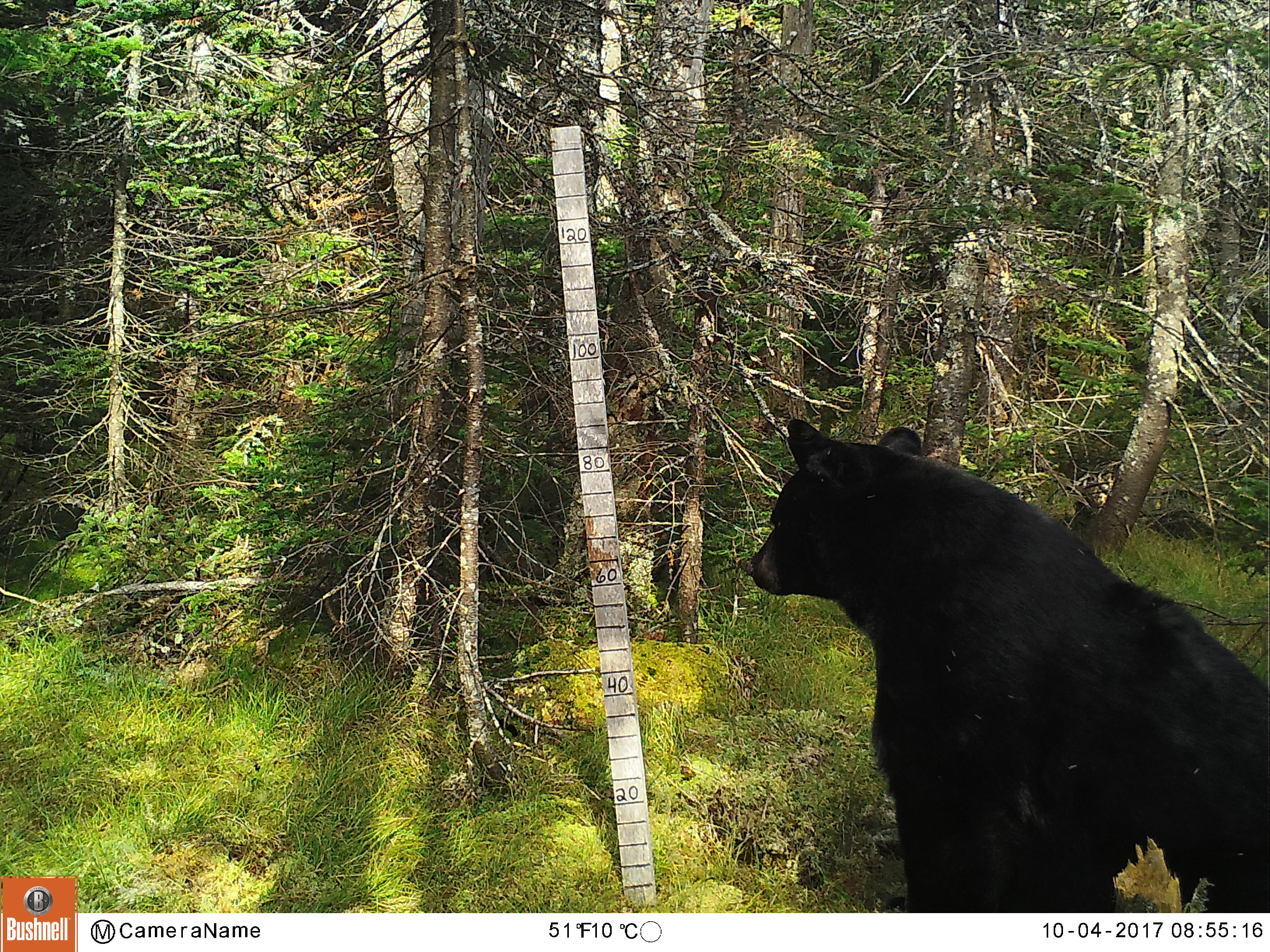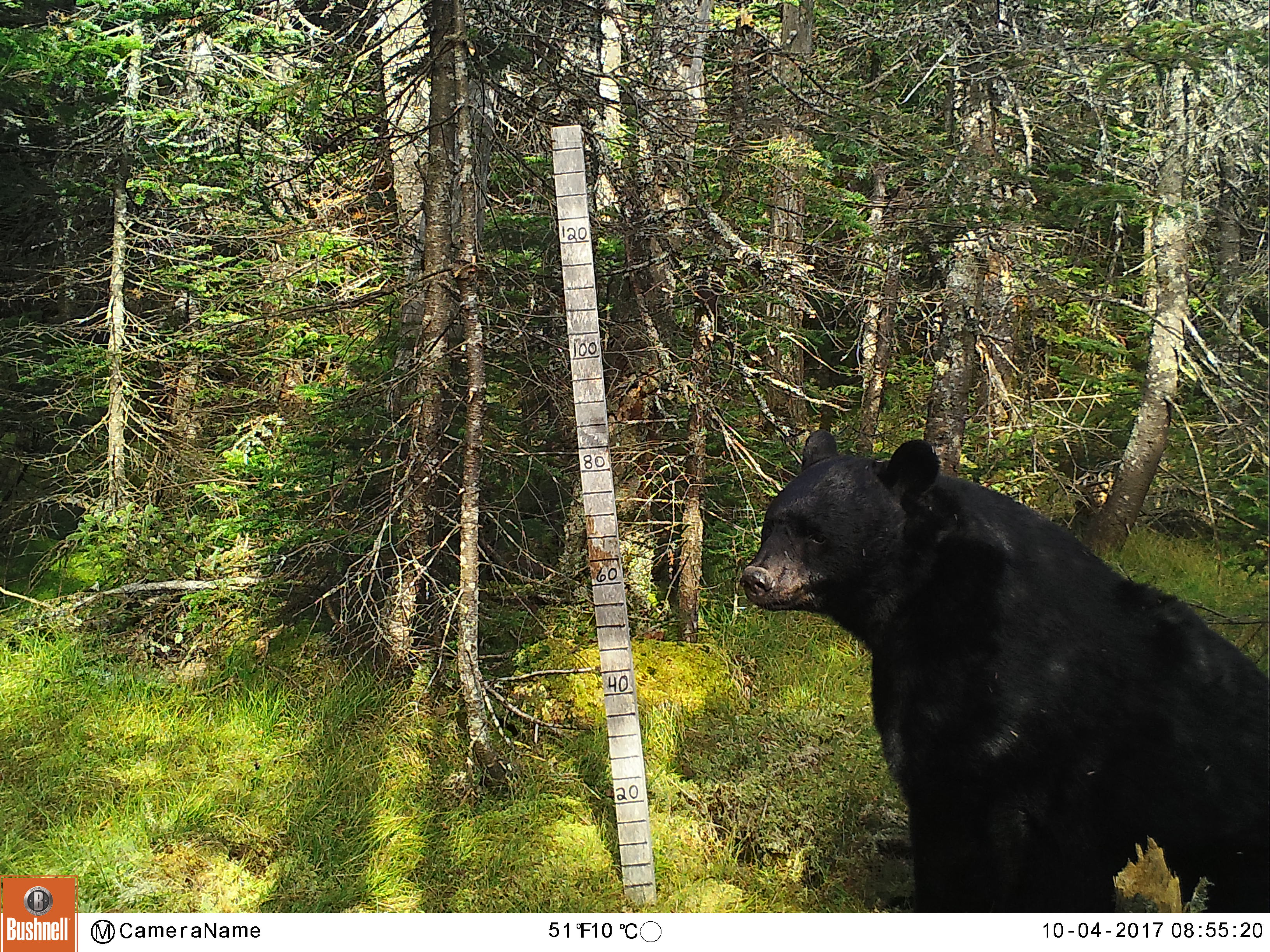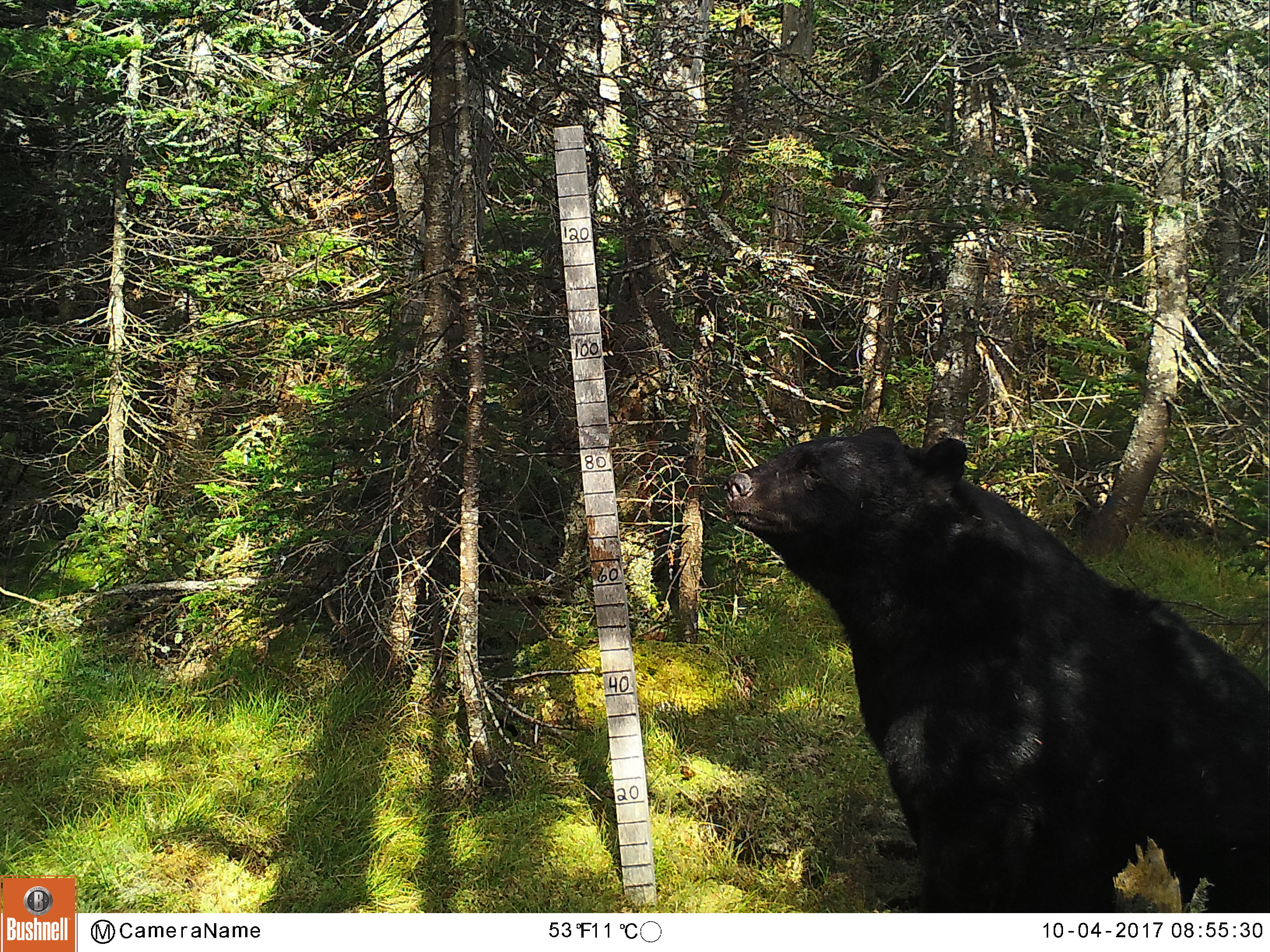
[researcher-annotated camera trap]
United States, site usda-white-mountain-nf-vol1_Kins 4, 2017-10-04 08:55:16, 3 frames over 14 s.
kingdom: Animalia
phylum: Chordata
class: Mammalia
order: Carnivora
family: Ursidae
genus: Ursus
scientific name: Ursus americanus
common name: black bear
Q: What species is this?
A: Black bear (Ursus americanus).